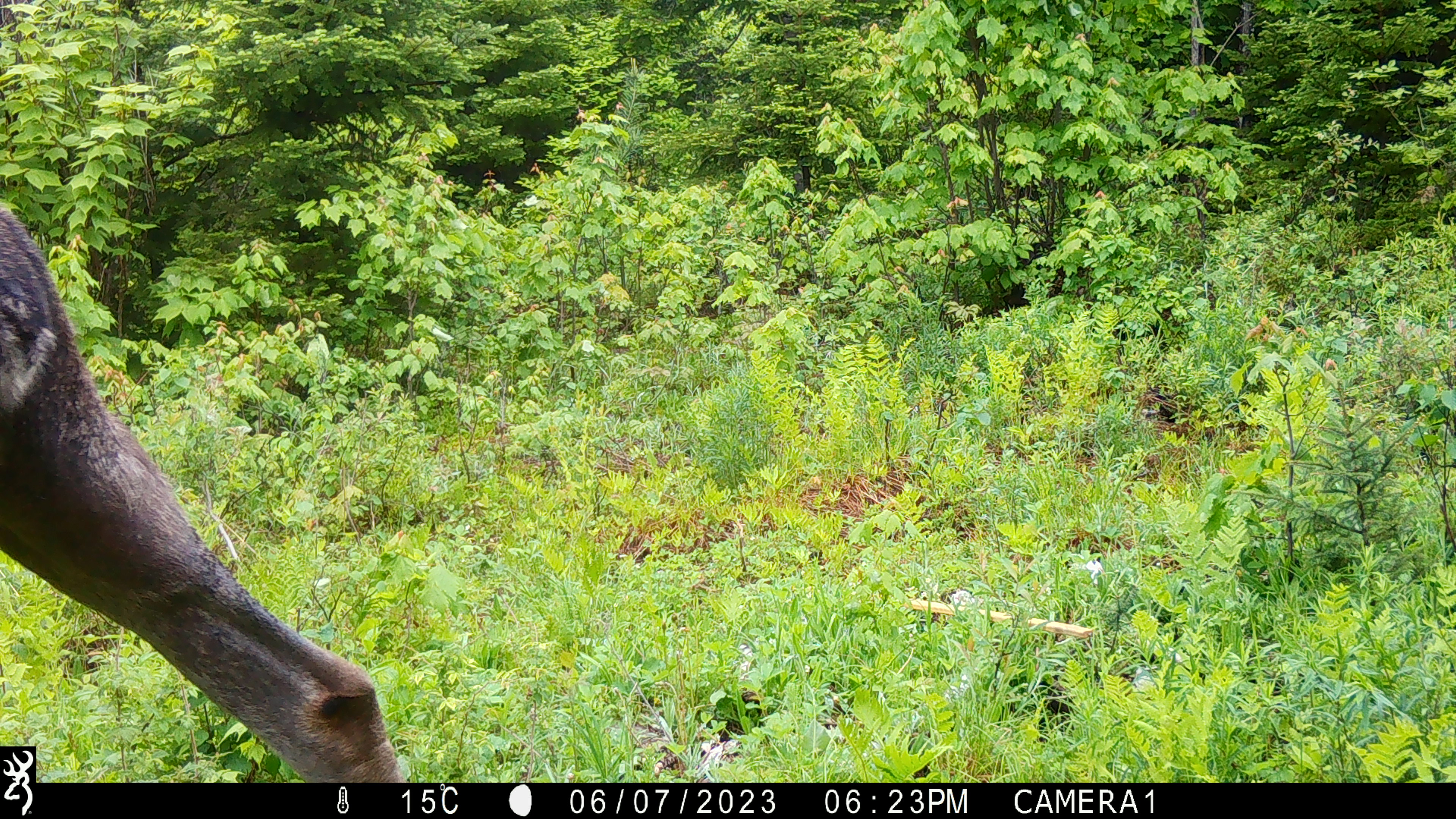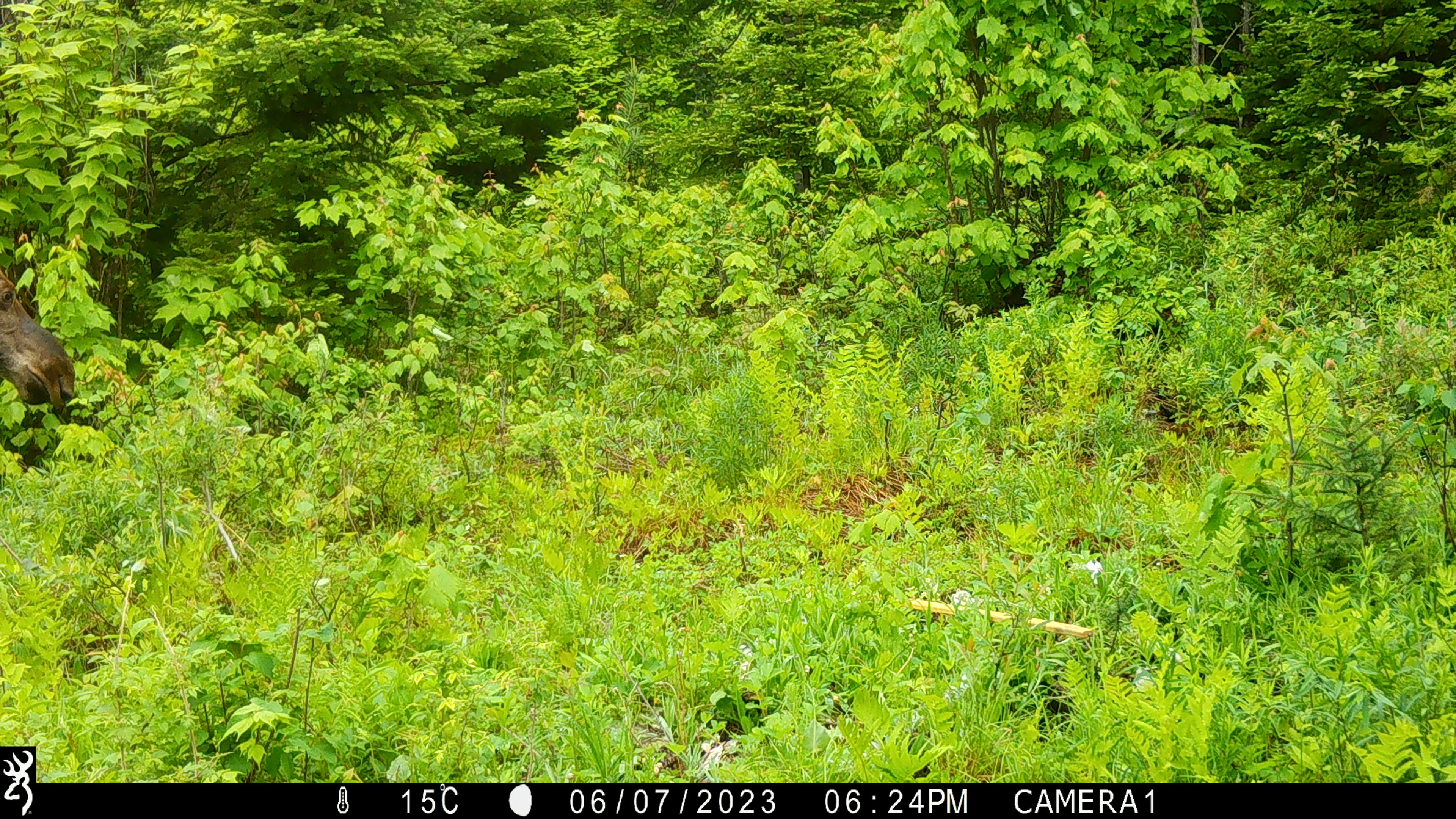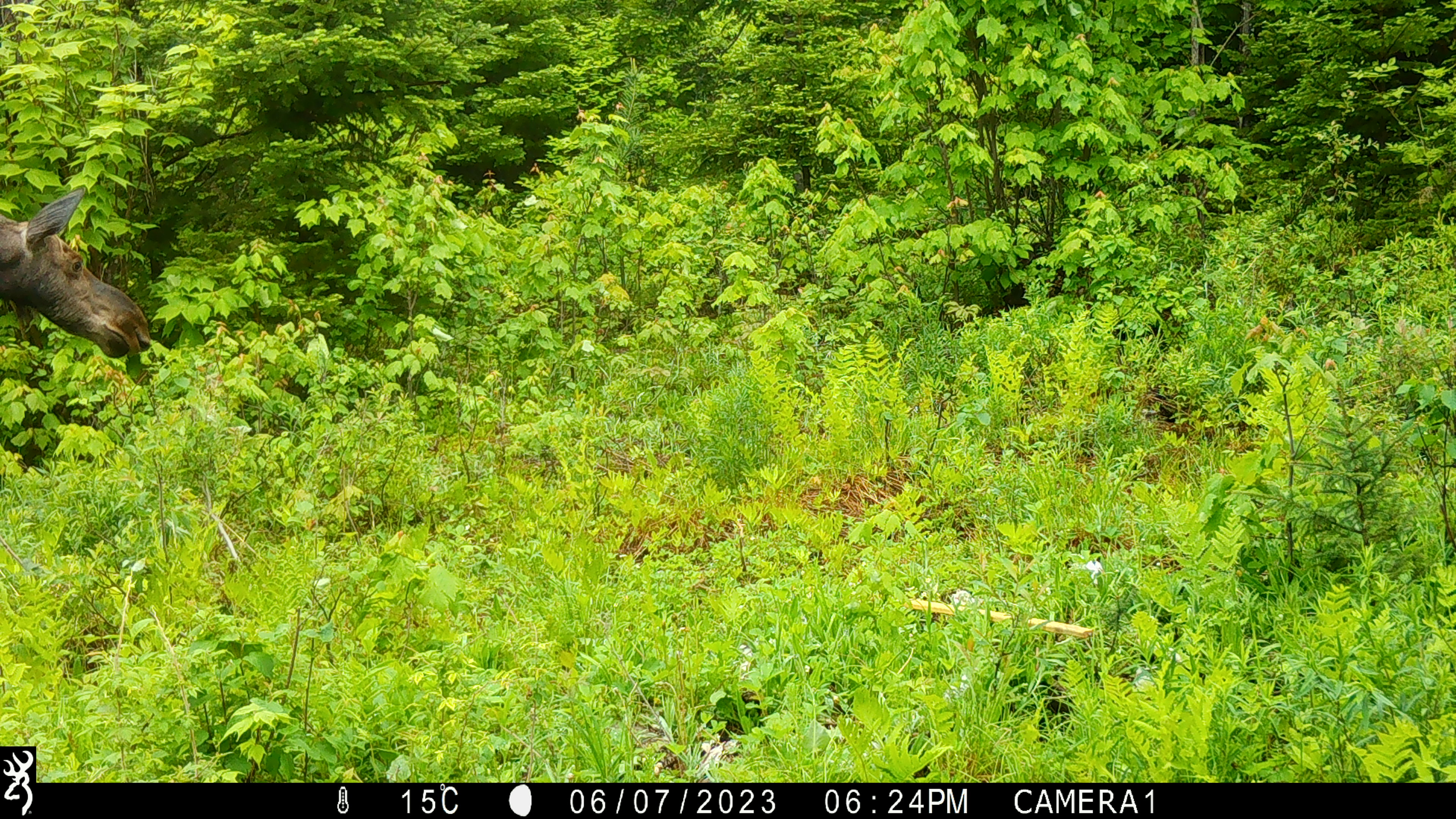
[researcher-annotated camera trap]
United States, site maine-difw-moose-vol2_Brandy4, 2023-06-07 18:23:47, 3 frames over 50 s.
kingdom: Animalia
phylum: Chordata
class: Mammalia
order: Artiodactyla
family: Cervidae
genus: Alces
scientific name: Alces alces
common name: moose